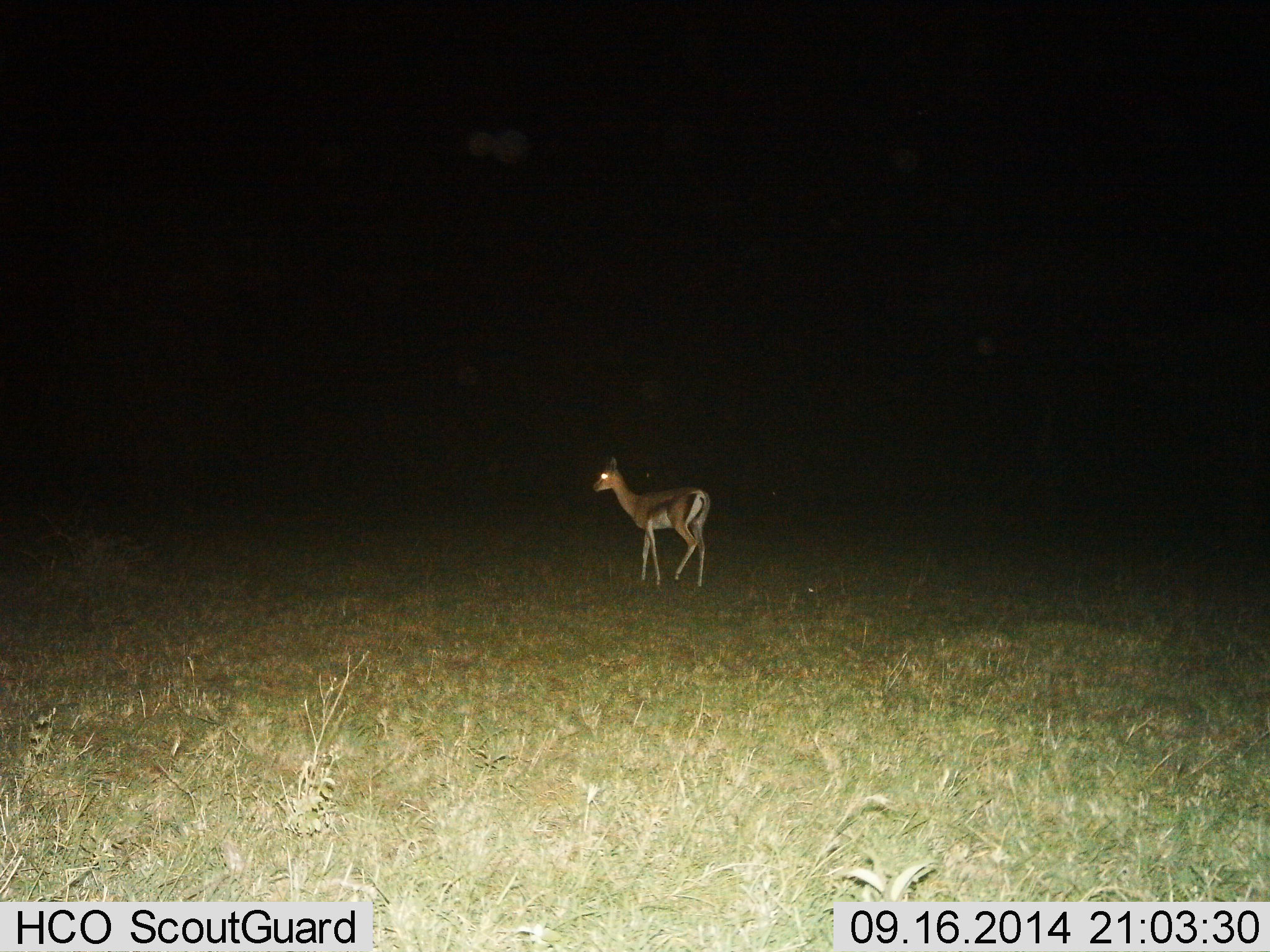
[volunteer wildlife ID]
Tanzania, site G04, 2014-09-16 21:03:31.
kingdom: Animalia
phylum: Chordata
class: Mammalia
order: Artiodactyla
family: Bovidae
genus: Eudorcas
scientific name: Eudorcas thomsonii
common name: thomson's gazelle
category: gazellethomsons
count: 1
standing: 70%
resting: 0%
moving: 30%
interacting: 0%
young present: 0%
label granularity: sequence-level